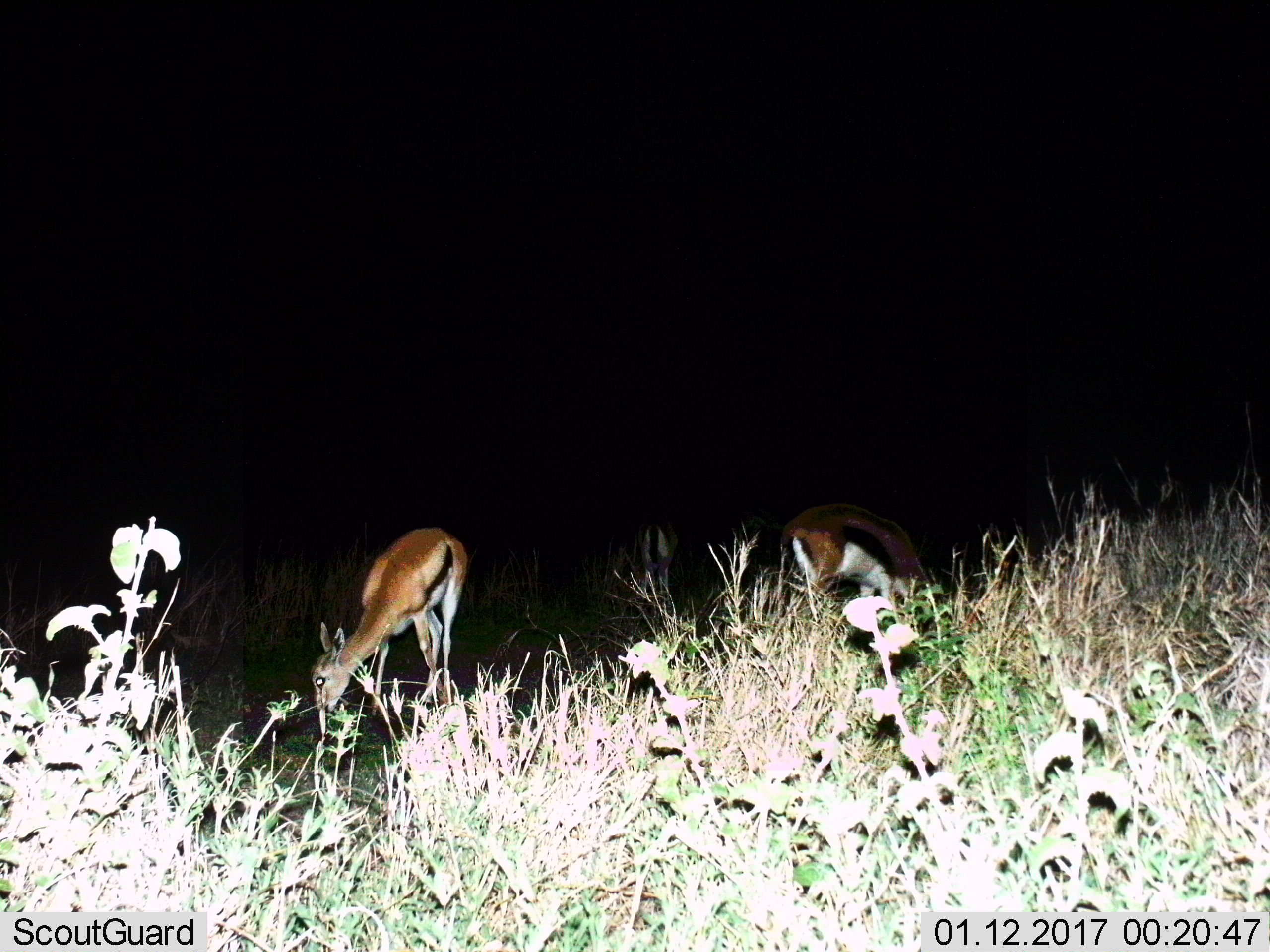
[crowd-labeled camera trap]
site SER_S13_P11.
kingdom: Animalia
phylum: Chordata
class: Mammalia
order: Artiodactyla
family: Bovidae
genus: Eudorcas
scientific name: Eudorcas thomsonii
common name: thomson's gazelle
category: gazellethomsons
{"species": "gazellethomsons (thomson's gazelle) (Eudorcas thomsonii)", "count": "3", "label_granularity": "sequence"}